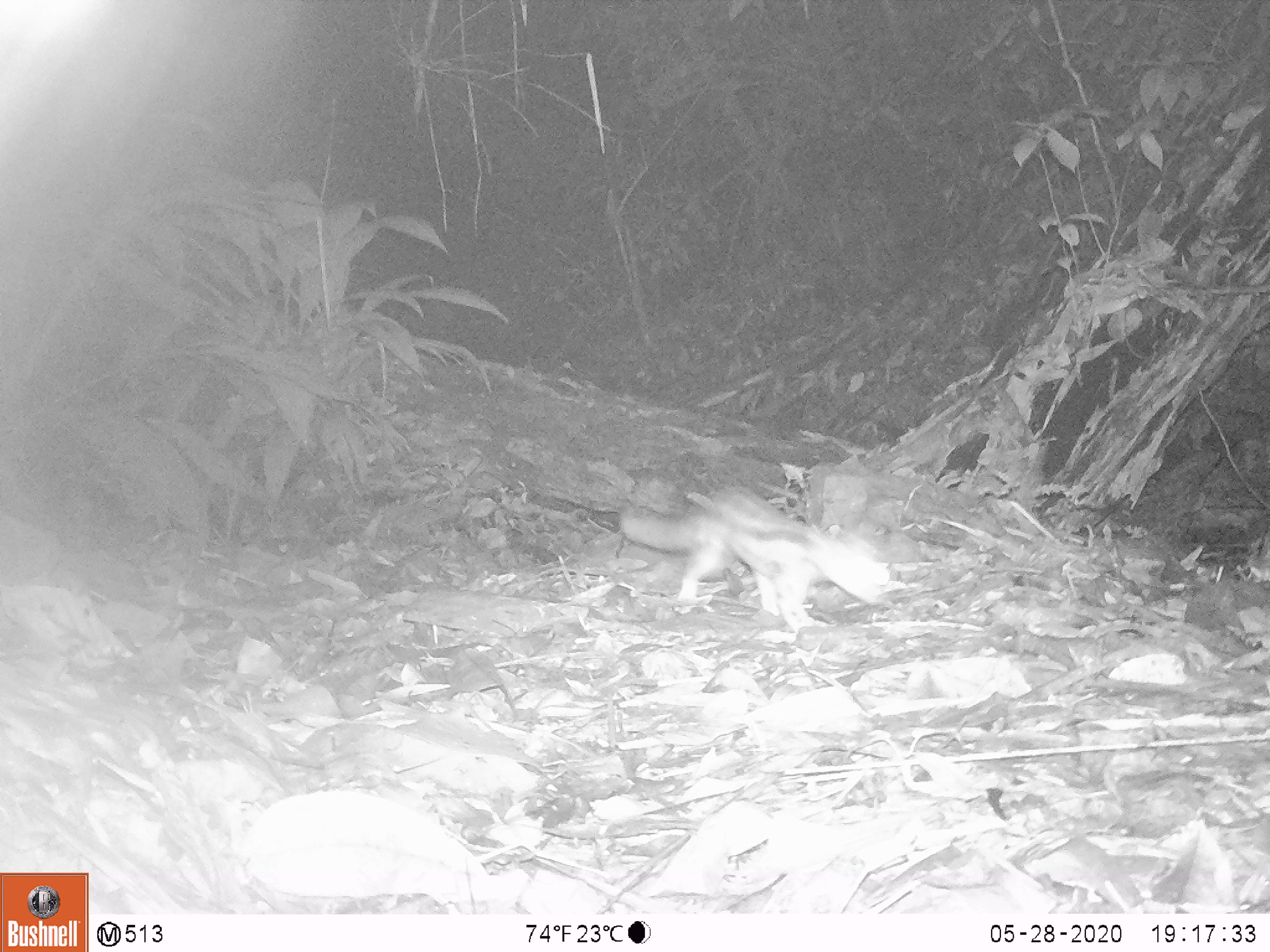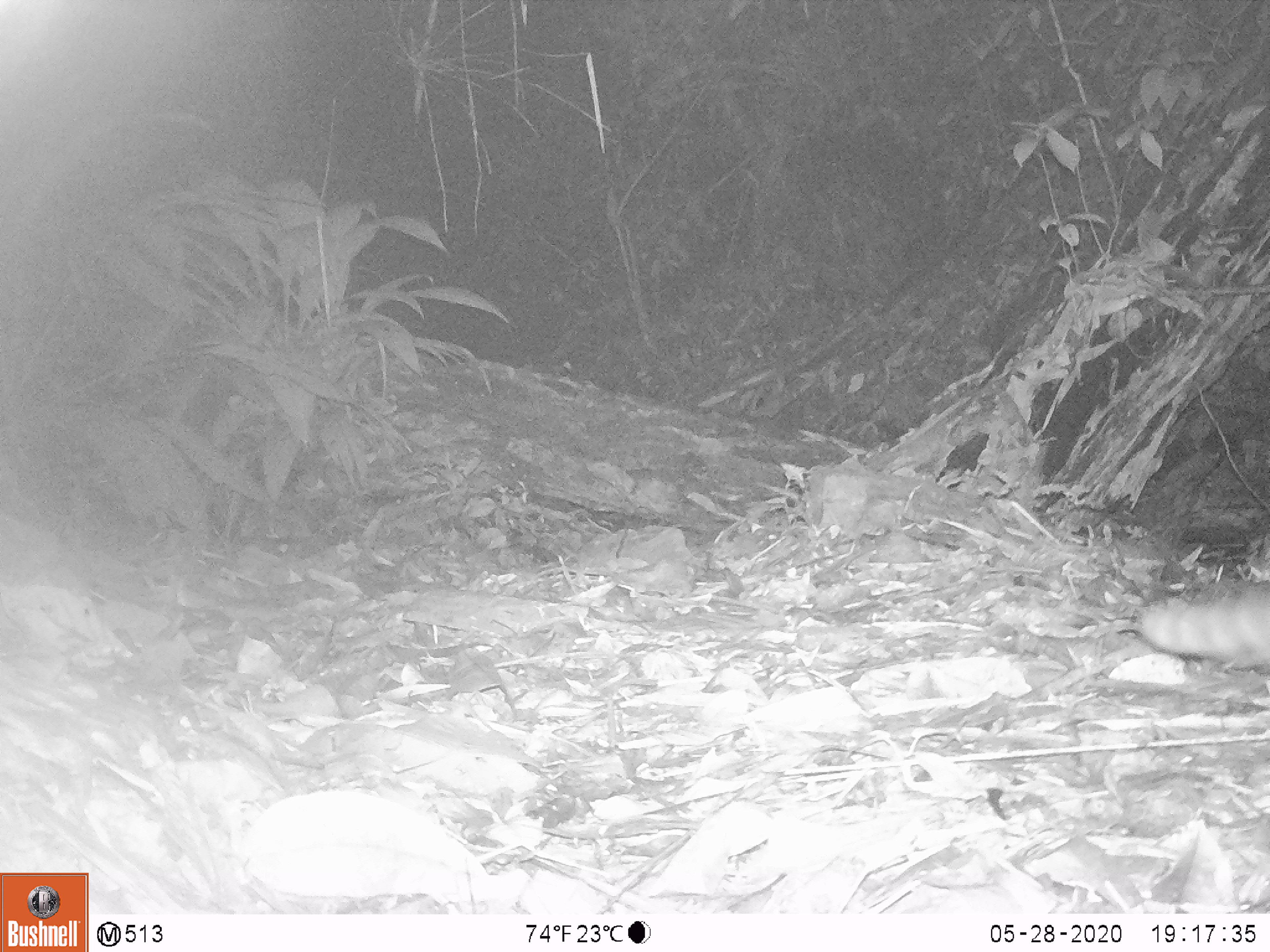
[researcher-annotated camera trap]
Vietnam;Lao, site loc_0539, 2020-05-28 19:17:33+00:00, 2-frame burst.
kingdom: Animalia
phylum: Chordata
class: Mammalia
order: Carnivora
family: Prionodontidae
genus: Prionodon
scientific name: Prionodon pardicolor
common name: spotted linsang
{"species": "spotted linsang (Prionodon pardicolor)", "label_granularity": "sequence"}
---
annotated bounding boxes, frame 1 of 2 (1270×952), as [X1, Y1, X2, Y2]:
spotted linsang: [620, 487, 891, 633]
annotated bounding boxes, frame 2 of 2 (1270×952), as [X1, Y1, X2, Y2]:
spotted linsang: [1138, 591, 1270, 667]